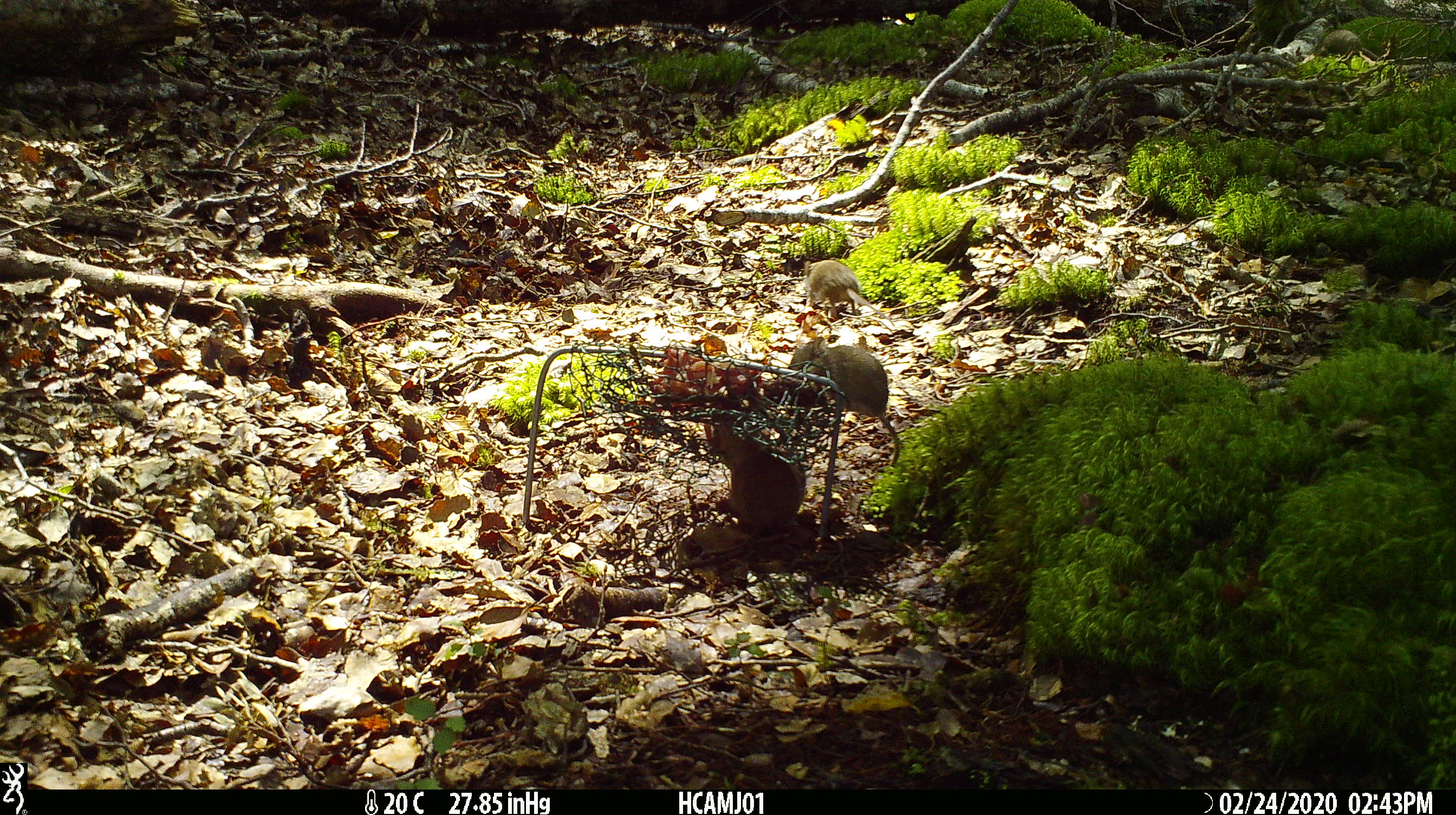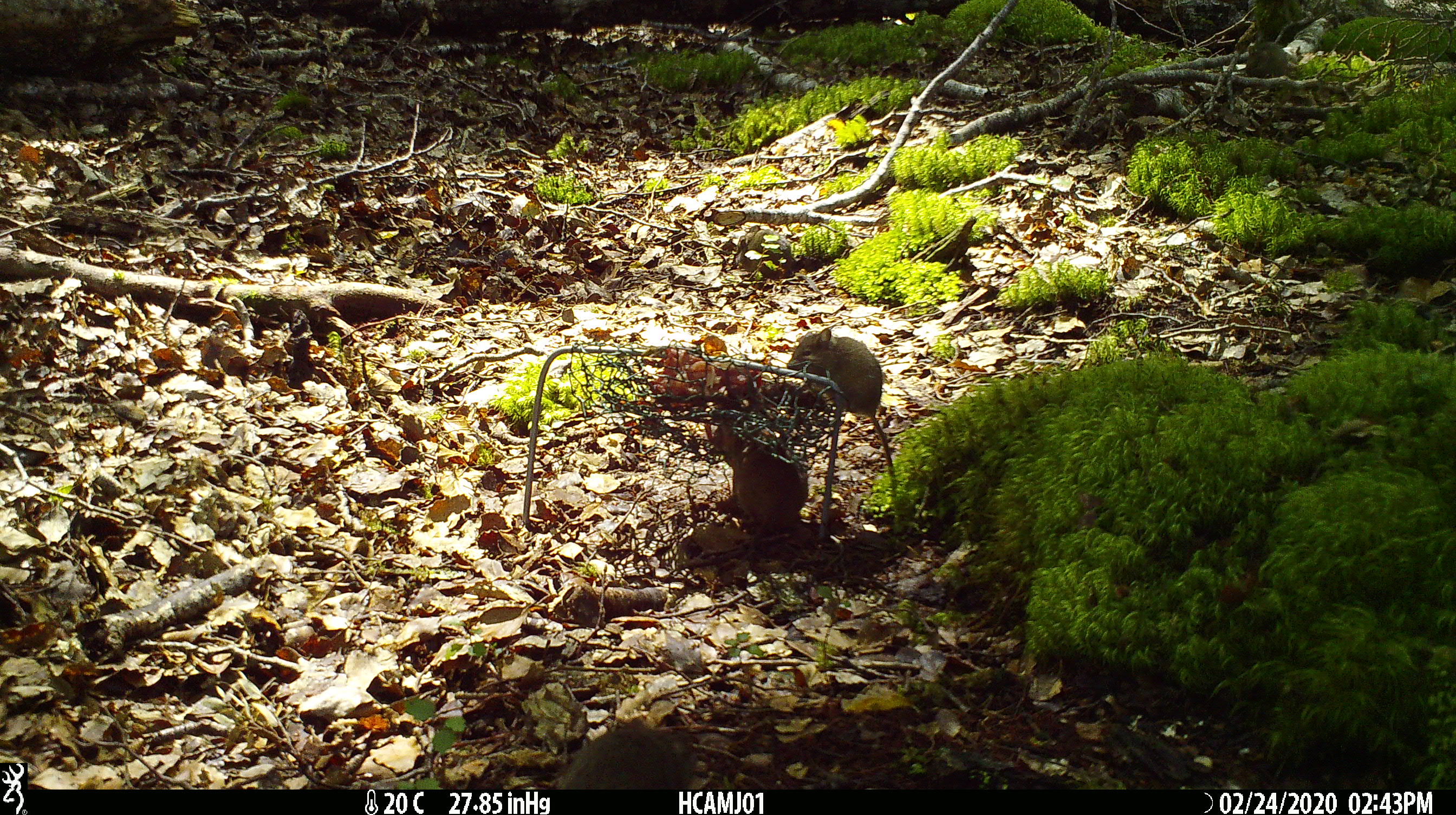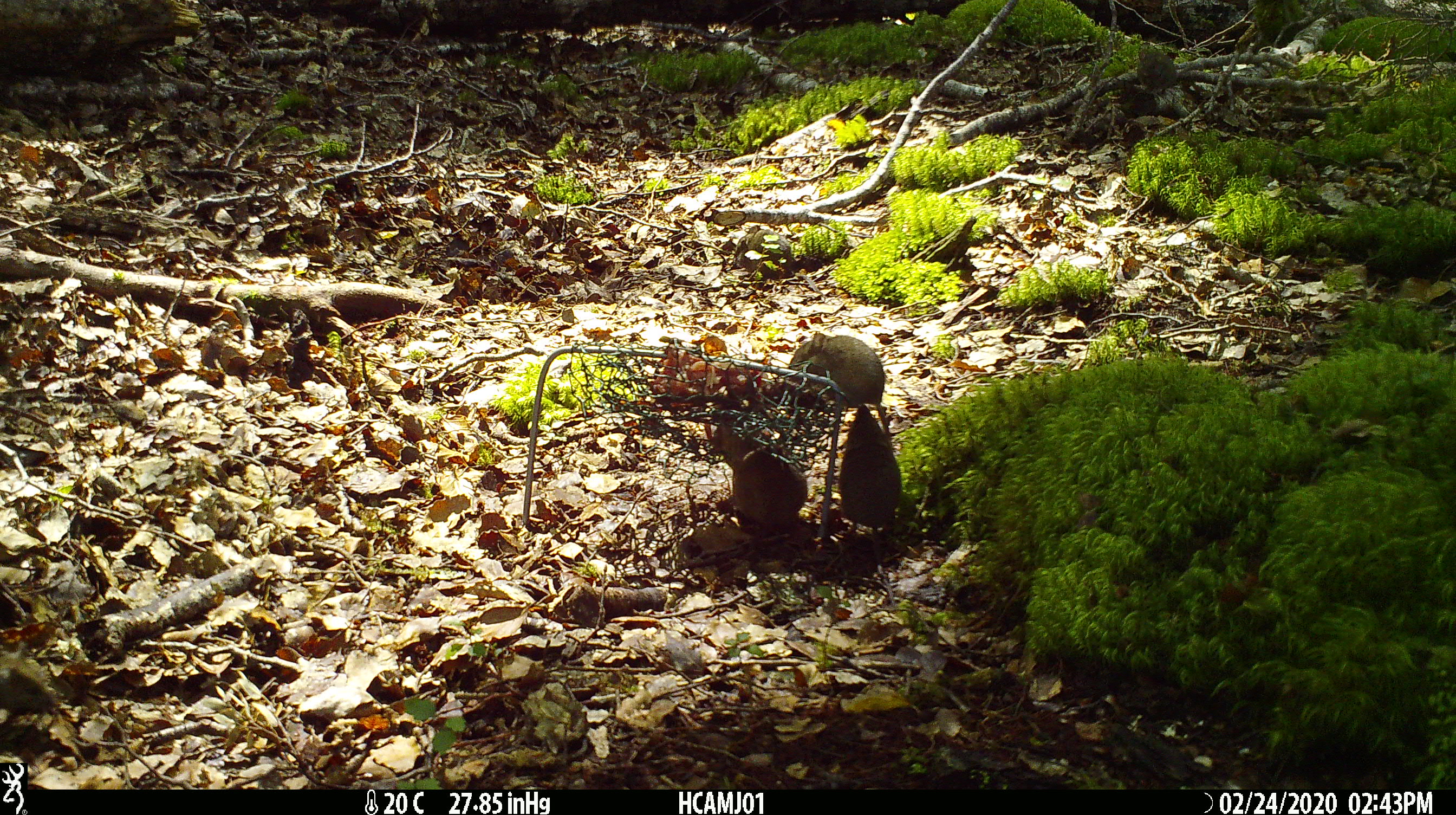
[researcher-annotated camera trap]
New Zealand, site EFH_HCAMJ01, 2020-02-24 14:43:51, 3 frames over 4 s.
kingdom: Animalia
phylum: Chordata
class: Mammalia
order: Rodentia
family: Muridae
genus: Mus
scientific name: Mus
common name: mouse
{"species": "mouse (Mus)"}